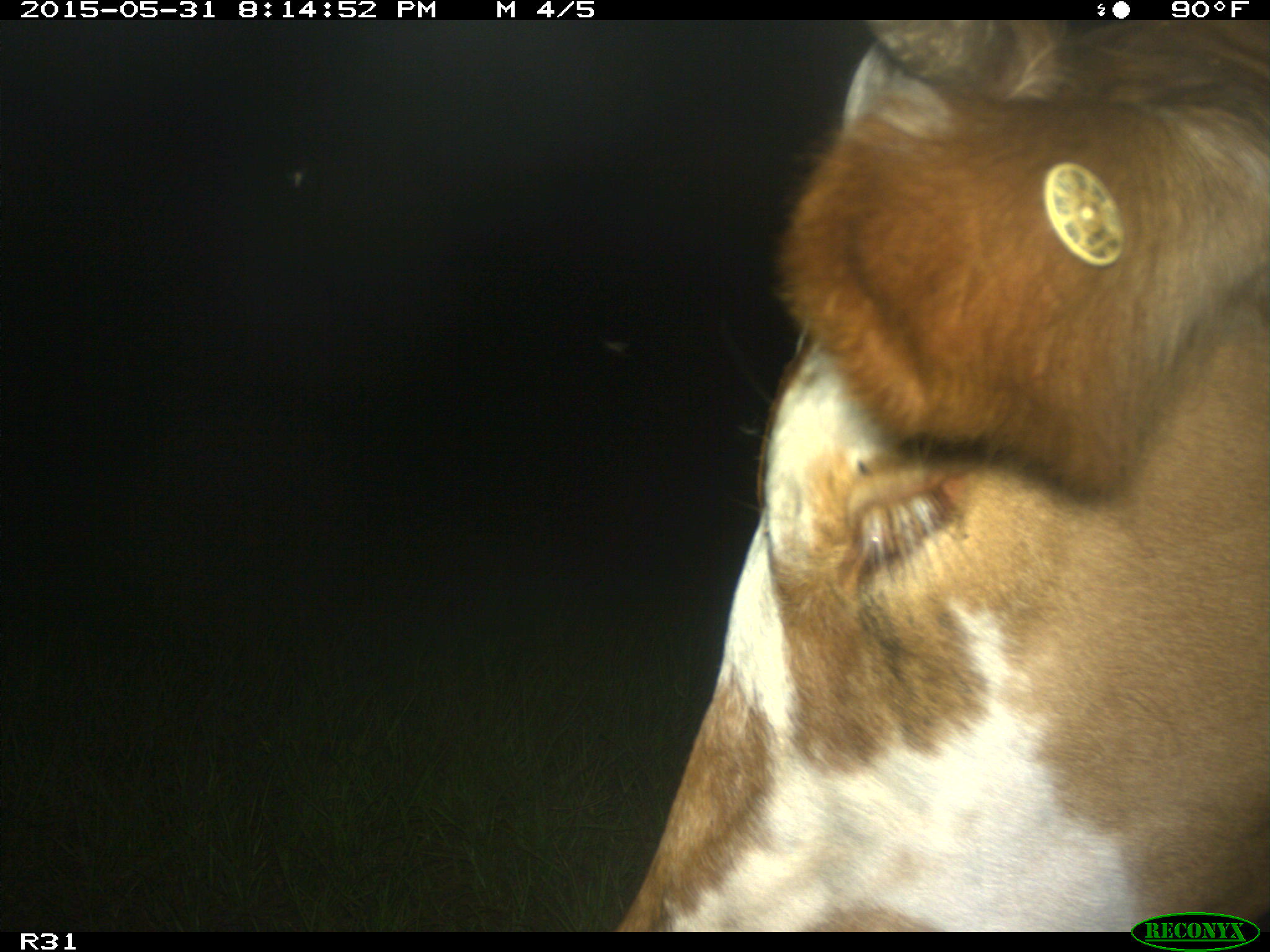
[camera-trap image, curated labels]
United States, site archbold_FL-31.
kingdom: Animalia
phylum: Chordata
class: Mammalia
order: Artiodactyla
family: Bovidae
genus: Bos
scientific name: Bos taurus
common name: domestic cow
Bos taurus (domestic cow).